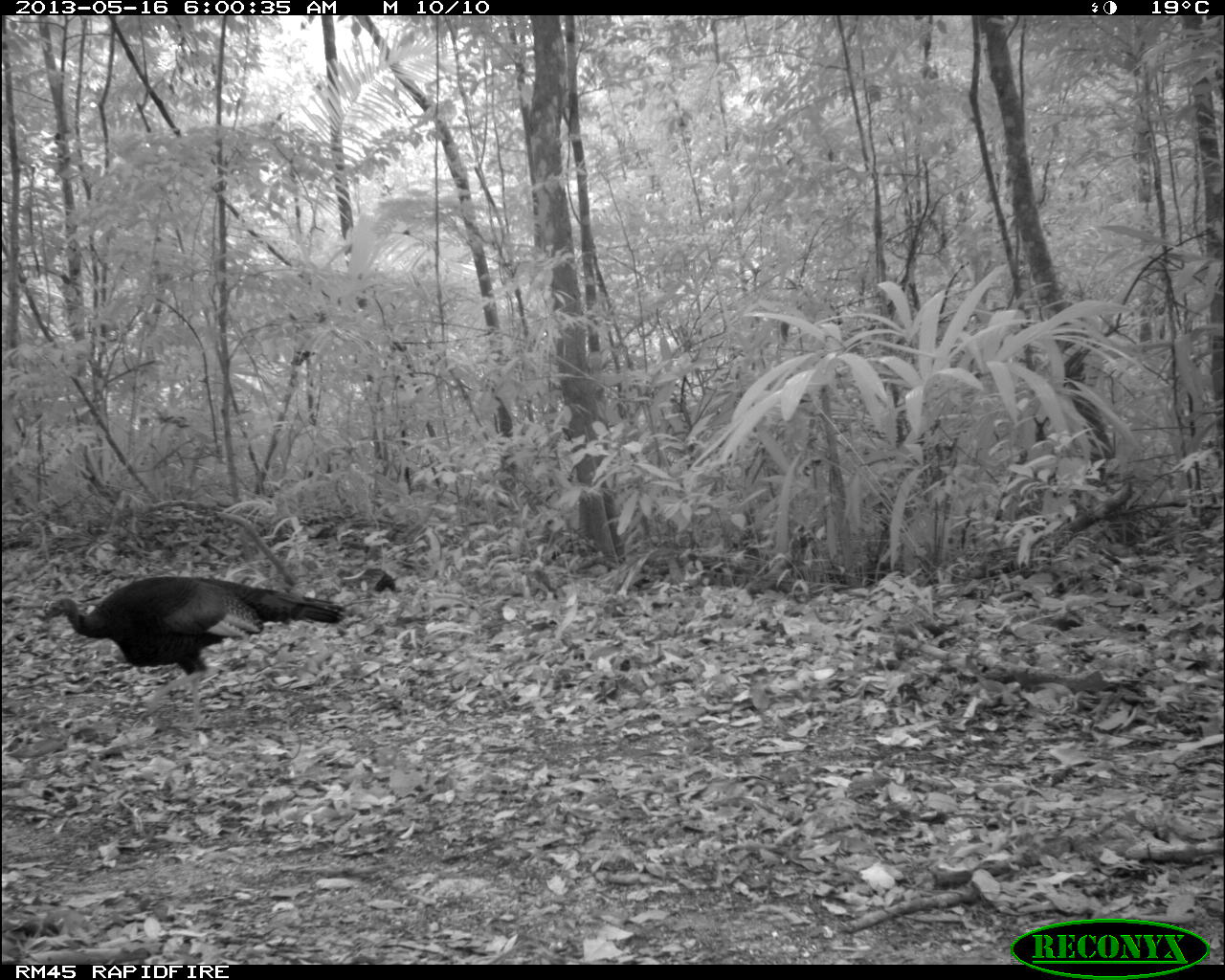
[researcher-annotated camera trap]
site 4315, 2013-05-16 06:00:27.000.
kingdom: Animalia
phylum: Chordata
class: Aves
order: Galliformes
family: Phasianidae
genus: Meleagris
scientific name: Meleagris ocellata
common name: ocellated turkey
Meleagris ocellata (ocellated turkey), count 1, sex male.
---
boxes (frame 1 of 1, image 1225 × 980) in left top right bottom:
meleagris ocellata: 33 573 346 732